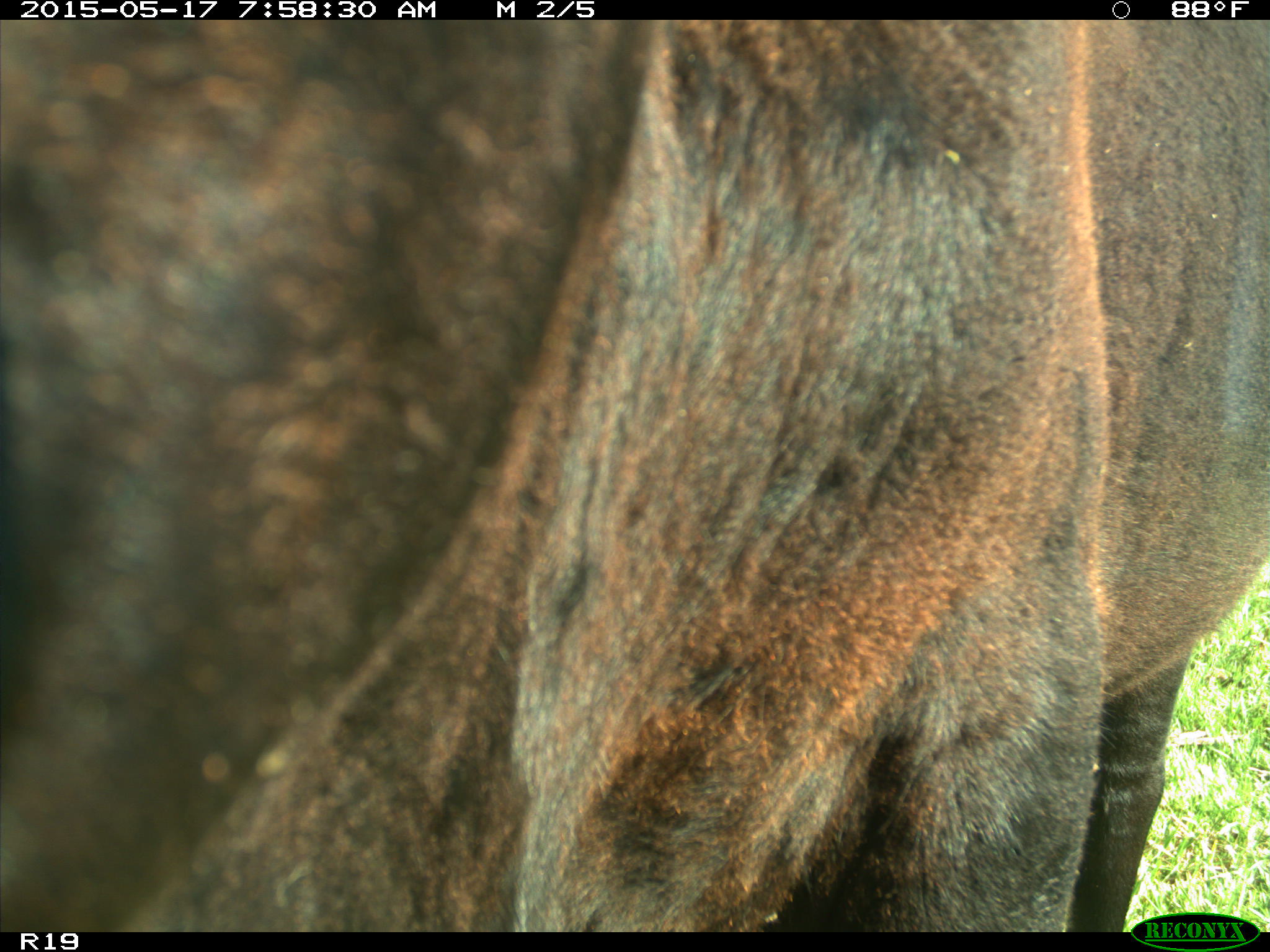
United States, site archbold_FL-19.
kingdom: Animalia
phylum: Chordata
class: Mammalia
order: Artiodactyla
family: Bovidae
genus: Bos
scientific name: Bos taurus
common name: domestic cow